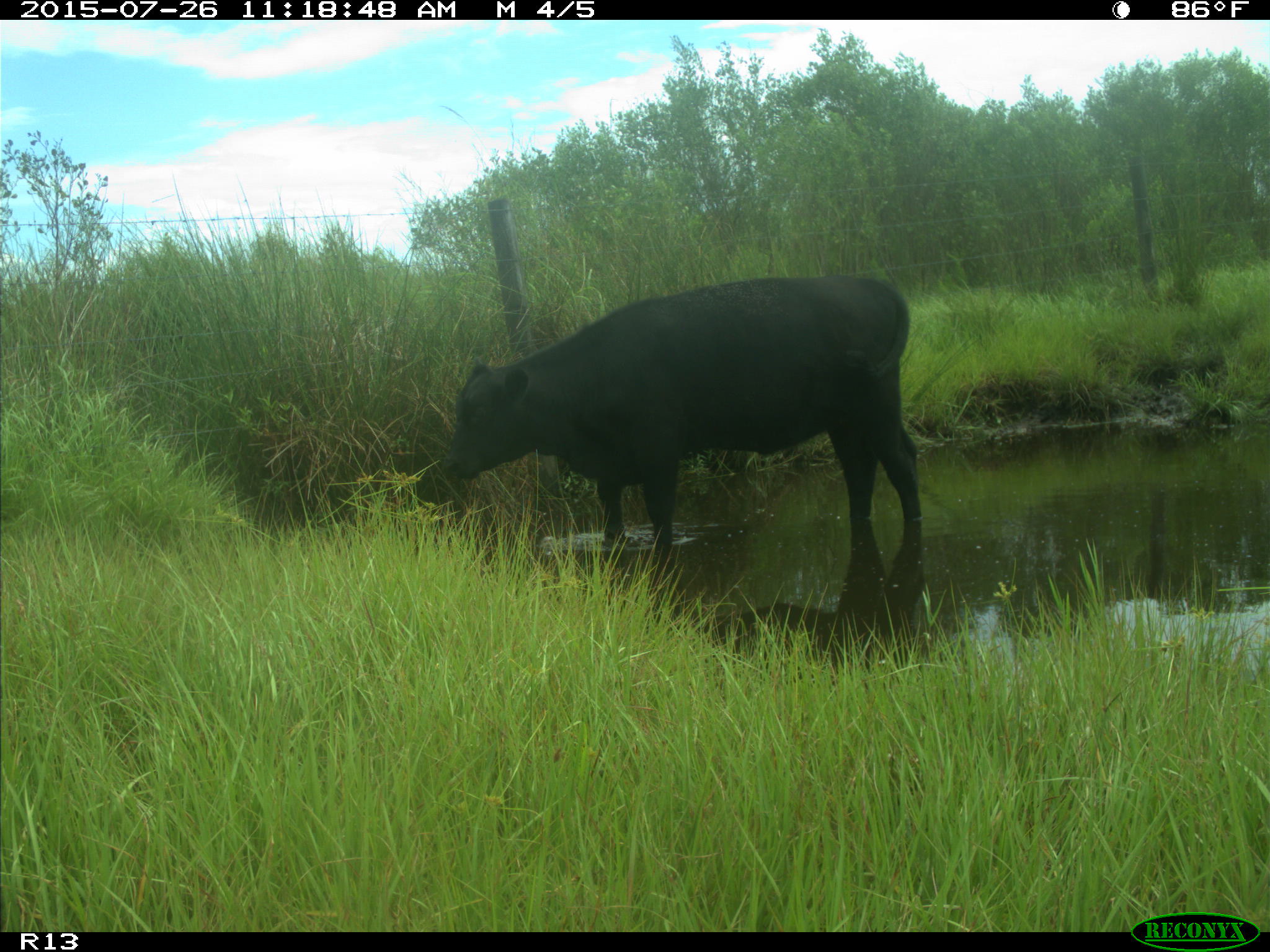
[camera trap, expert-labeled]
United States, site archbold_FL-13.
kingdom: Animalia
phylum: Chordata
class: Mammalia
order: Artiodactyla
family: Bovidae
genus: Bos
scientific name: Bos taurus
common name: domestic cow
Bos taurus (domestic cow).